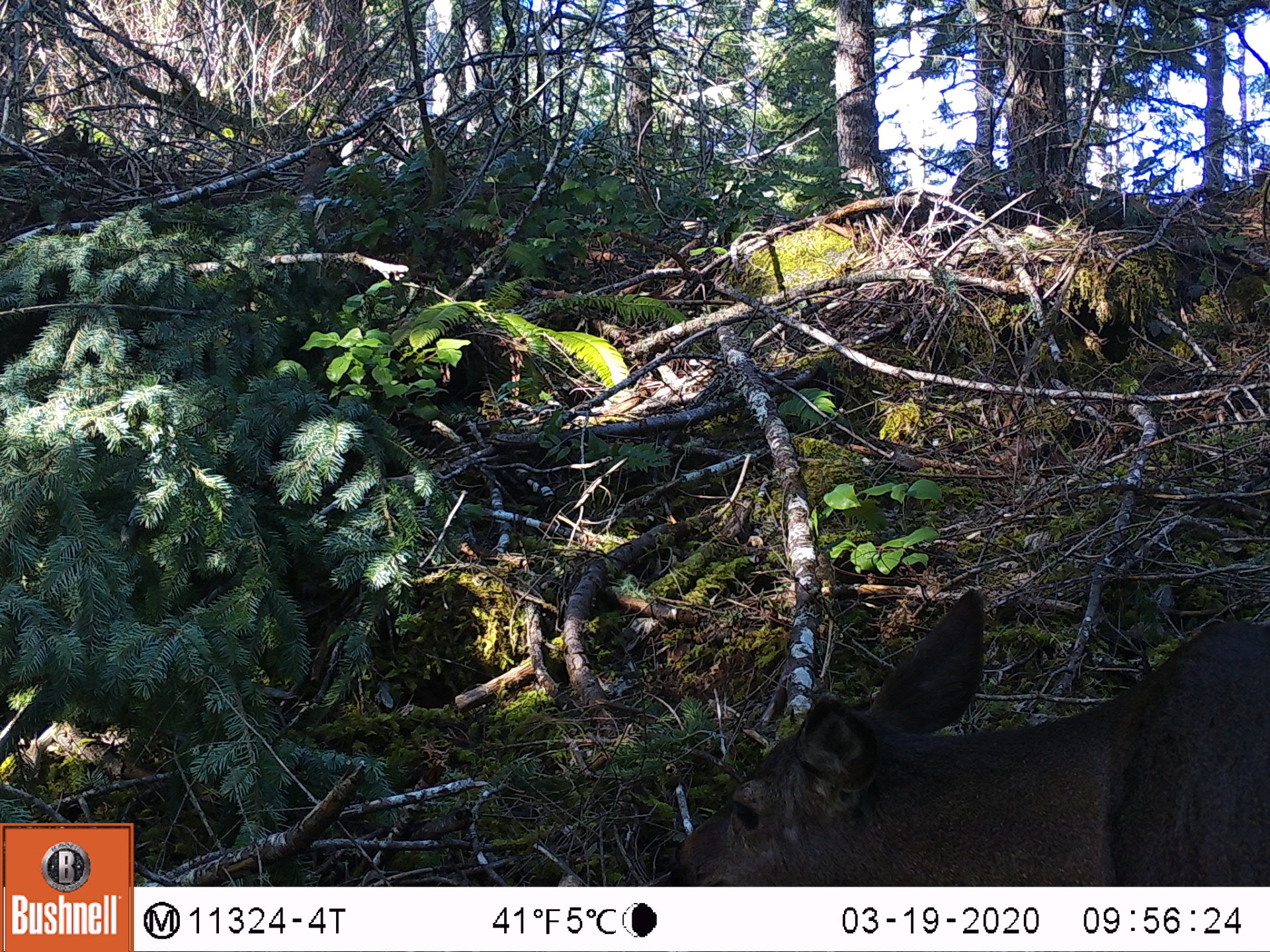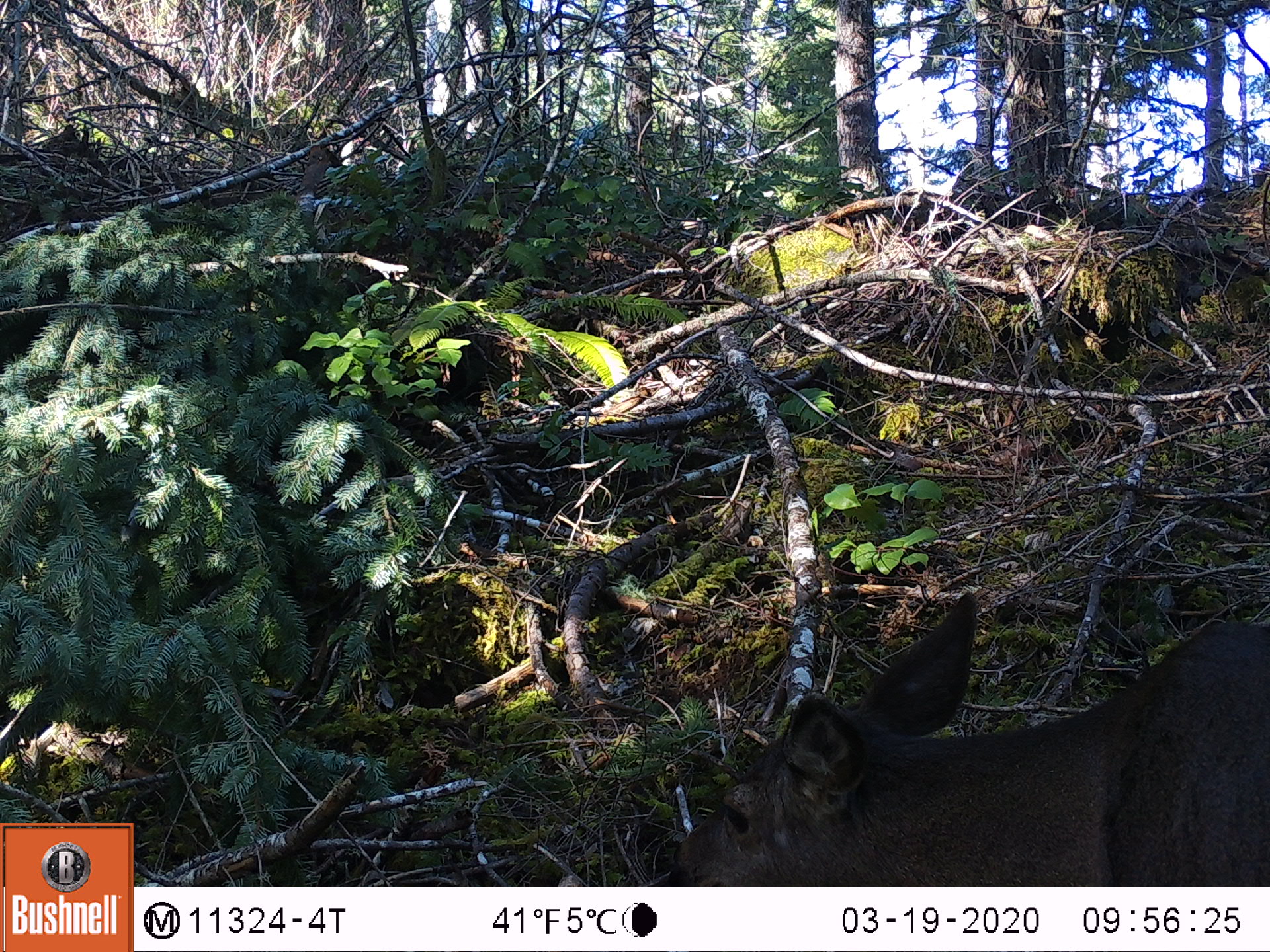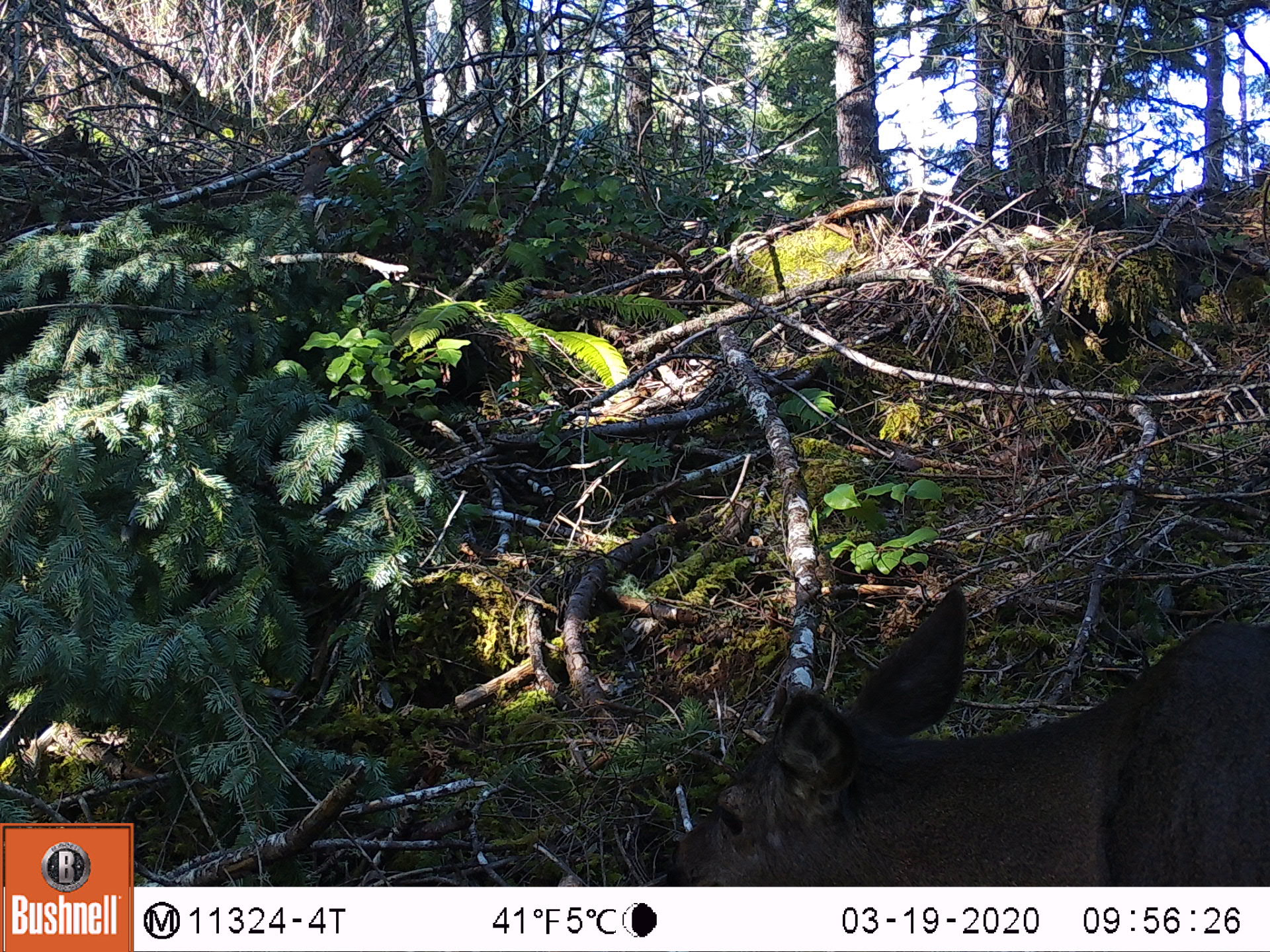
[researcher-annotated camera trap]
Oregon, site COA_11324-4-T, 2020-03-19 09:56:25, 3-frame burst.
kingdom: Animalia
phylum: Chordata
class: Mammalia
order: Artiodactyla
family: Cervidae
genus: Odocoileus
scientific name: Odocoileus hemionus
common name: black-tailed deer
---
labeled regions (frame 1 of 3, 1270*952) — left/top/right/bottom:
black-tailed deer: 673/571/1266/878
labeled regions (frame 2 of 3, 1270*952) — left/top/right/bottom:
black-tailed deer: 680/580/1266/882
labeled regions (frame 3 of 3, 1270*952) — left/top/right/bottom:
black-tailed deer: 664/556/1268/878